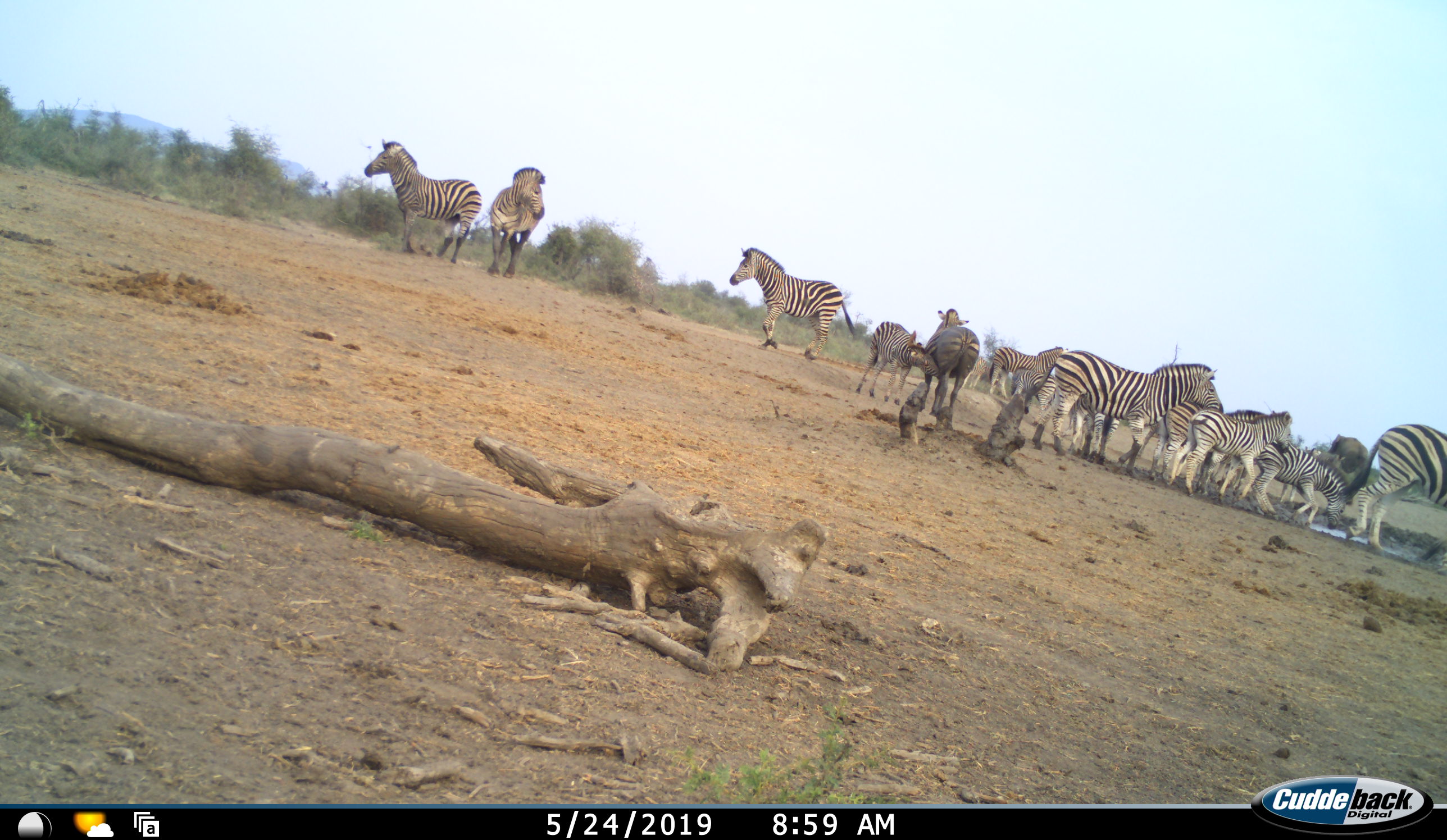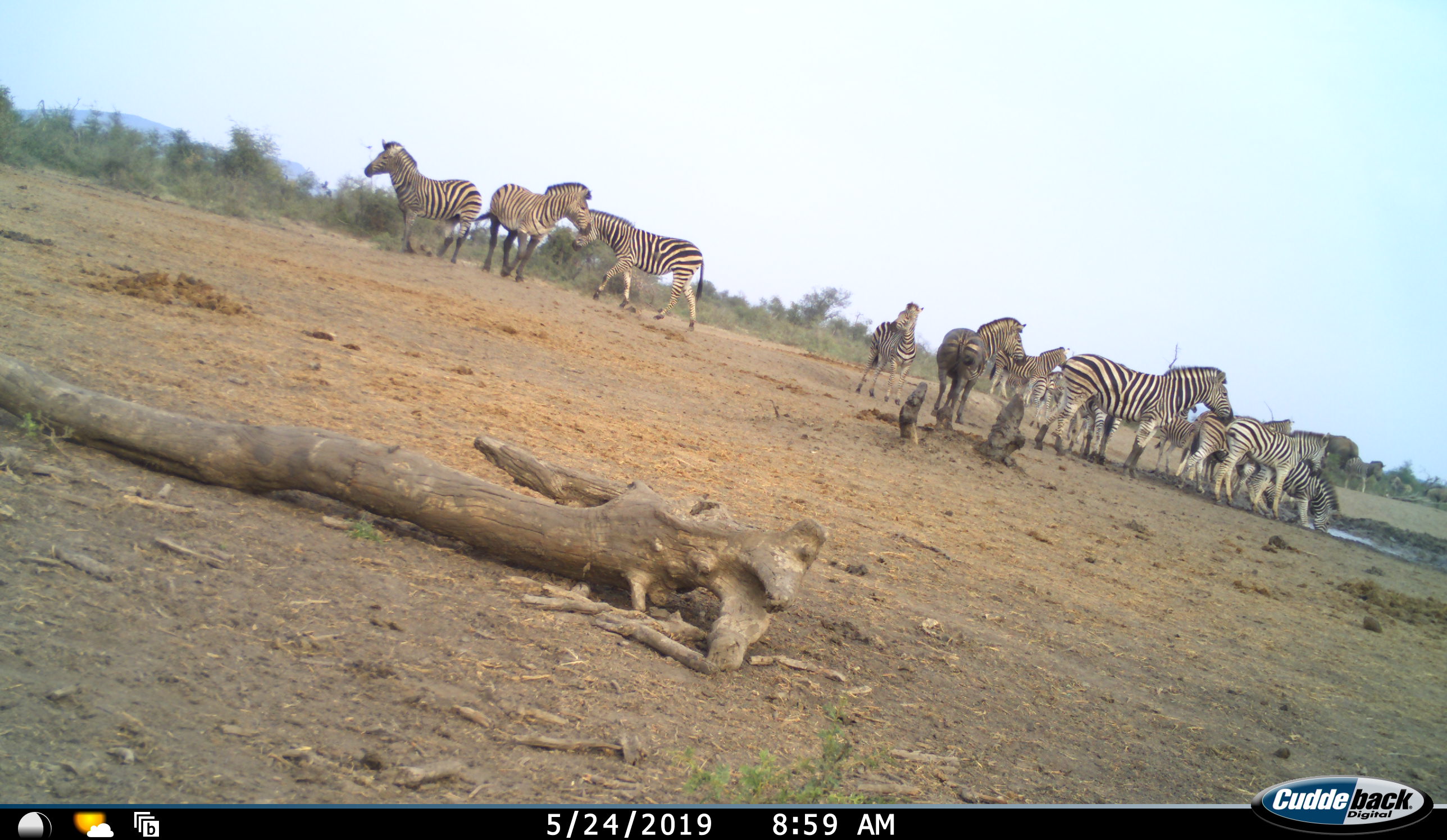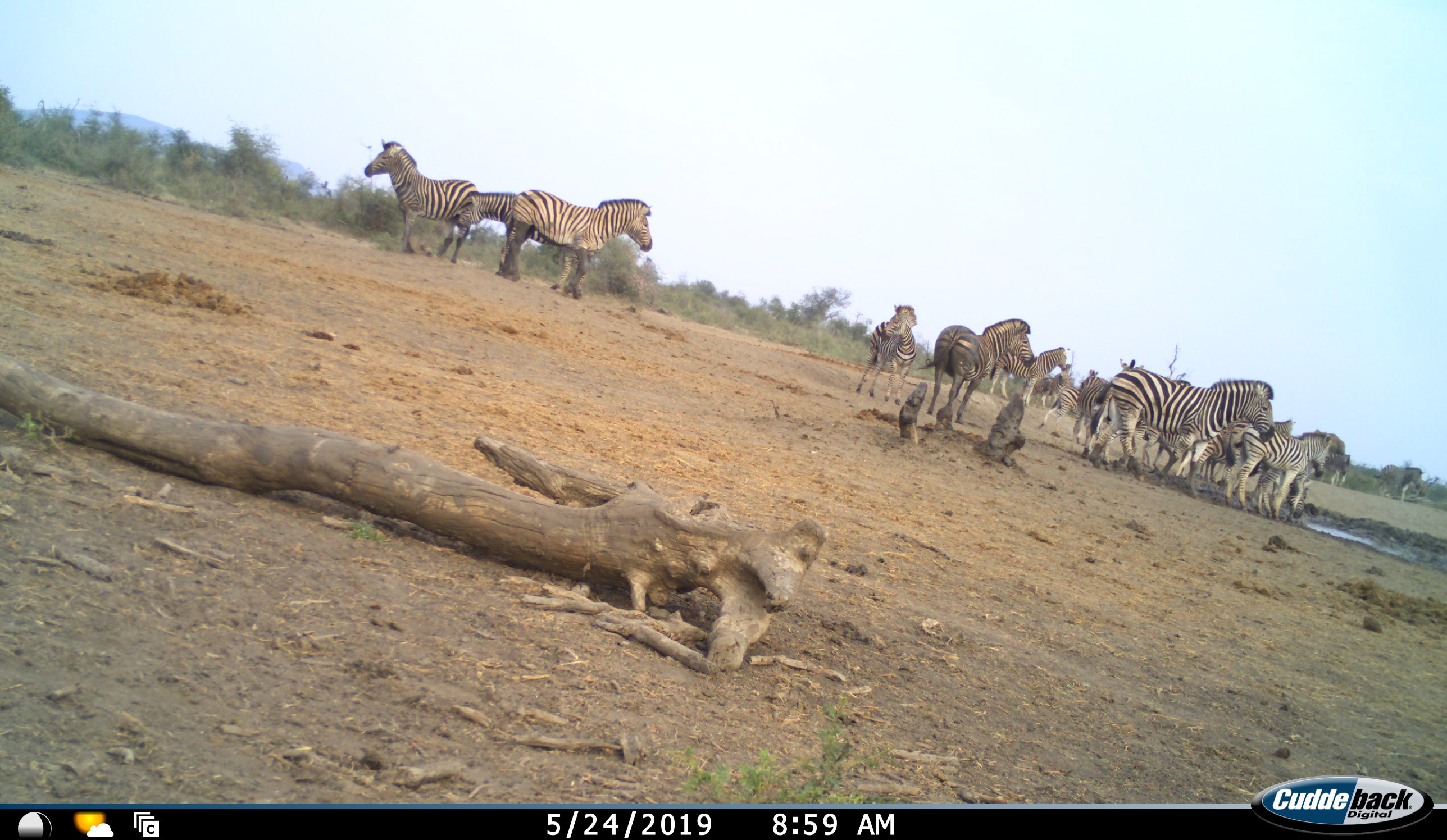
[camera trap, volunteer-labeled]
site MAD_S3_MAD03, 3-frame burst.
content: unidentified animal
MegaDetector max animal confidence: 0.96